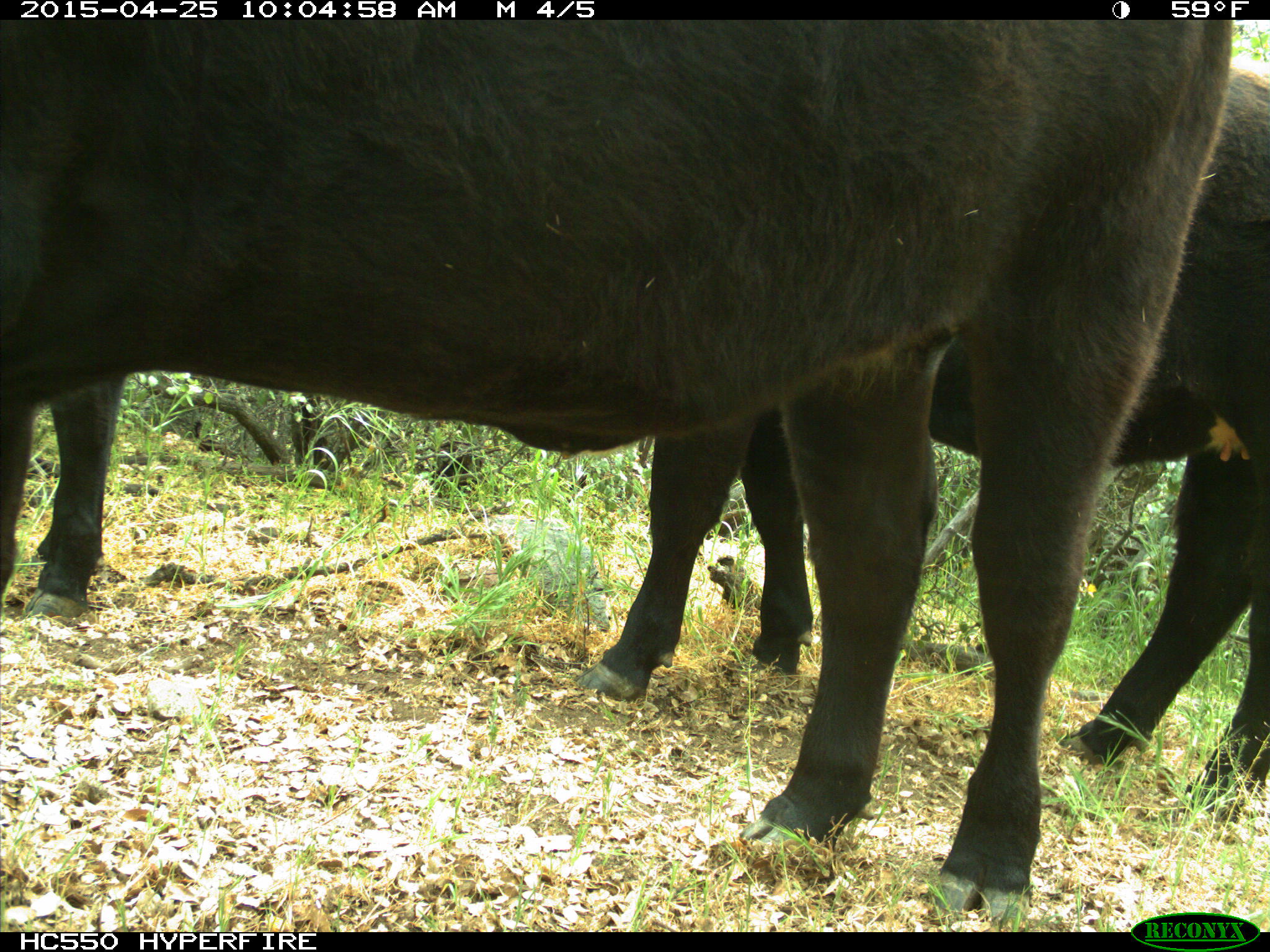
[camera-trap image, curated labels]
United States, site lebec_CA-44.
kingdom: Animalia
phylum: Chordata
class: Mammalia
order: Artiodactyla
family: Suidae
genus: Sus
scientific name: Sus scrofa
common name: wild boar